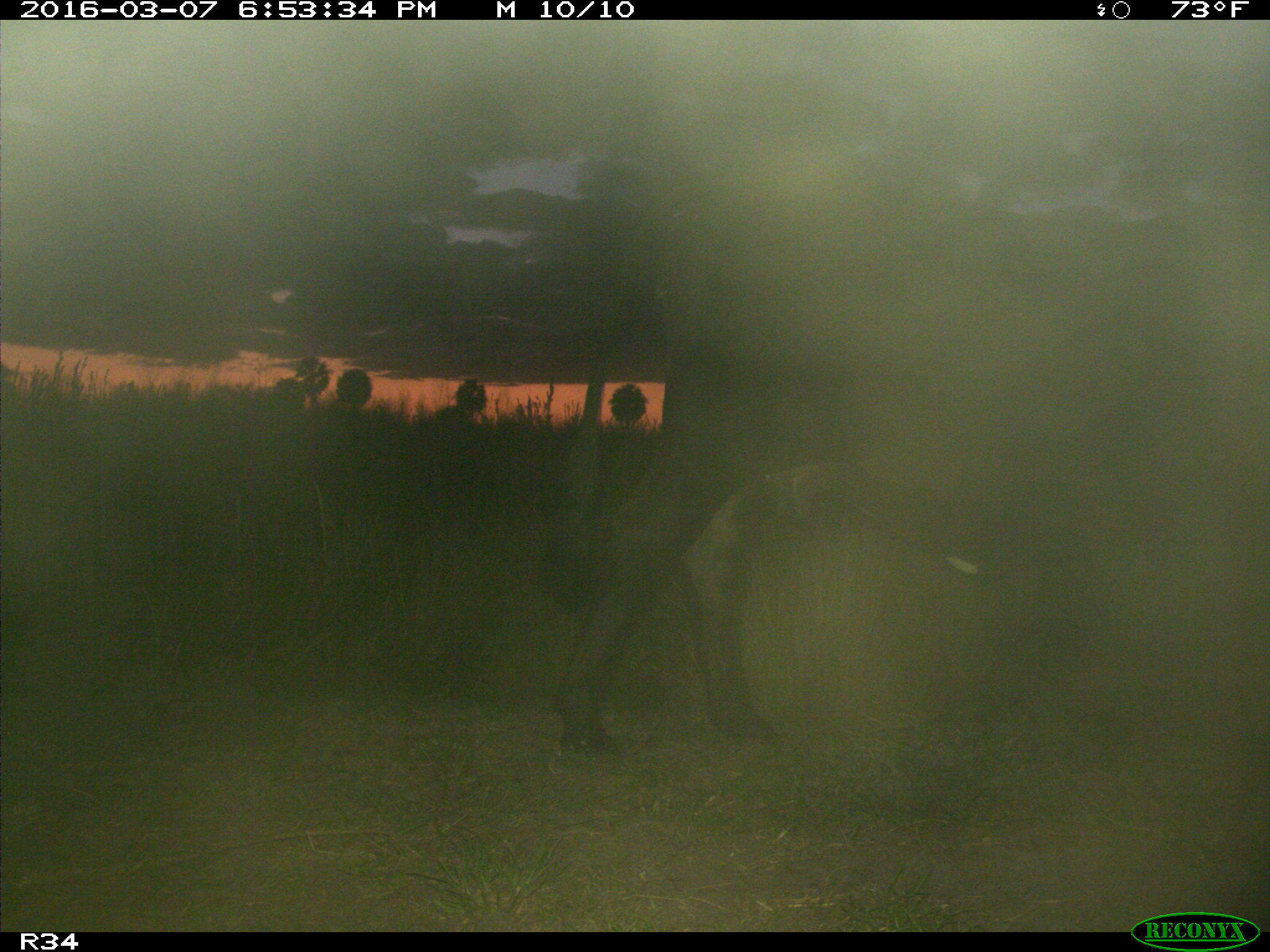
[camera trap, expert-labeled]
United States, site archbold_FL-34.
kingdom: Animalia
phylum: Chordata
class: Mammalia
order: Artiodactyla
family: Bovidae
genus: Bos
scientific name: Bos taurus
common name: domestic cow